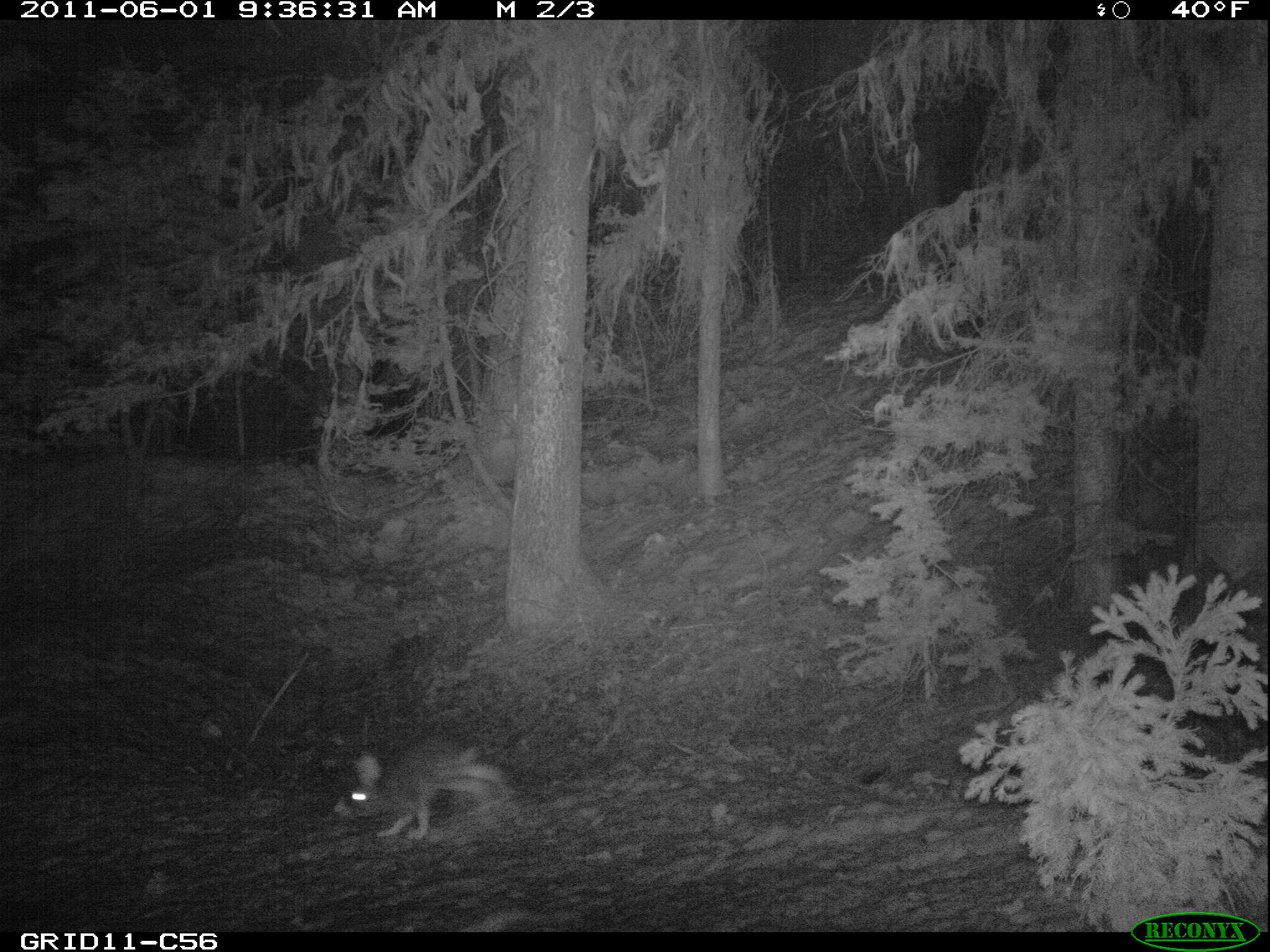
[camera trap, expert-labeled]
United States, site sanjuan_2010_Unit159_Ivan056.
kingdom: Animalia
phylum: Chordata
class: Mammalia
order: Lagomorpha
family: Leporidae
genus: Lepus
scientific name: Lepus americanus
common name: snowshoe hare